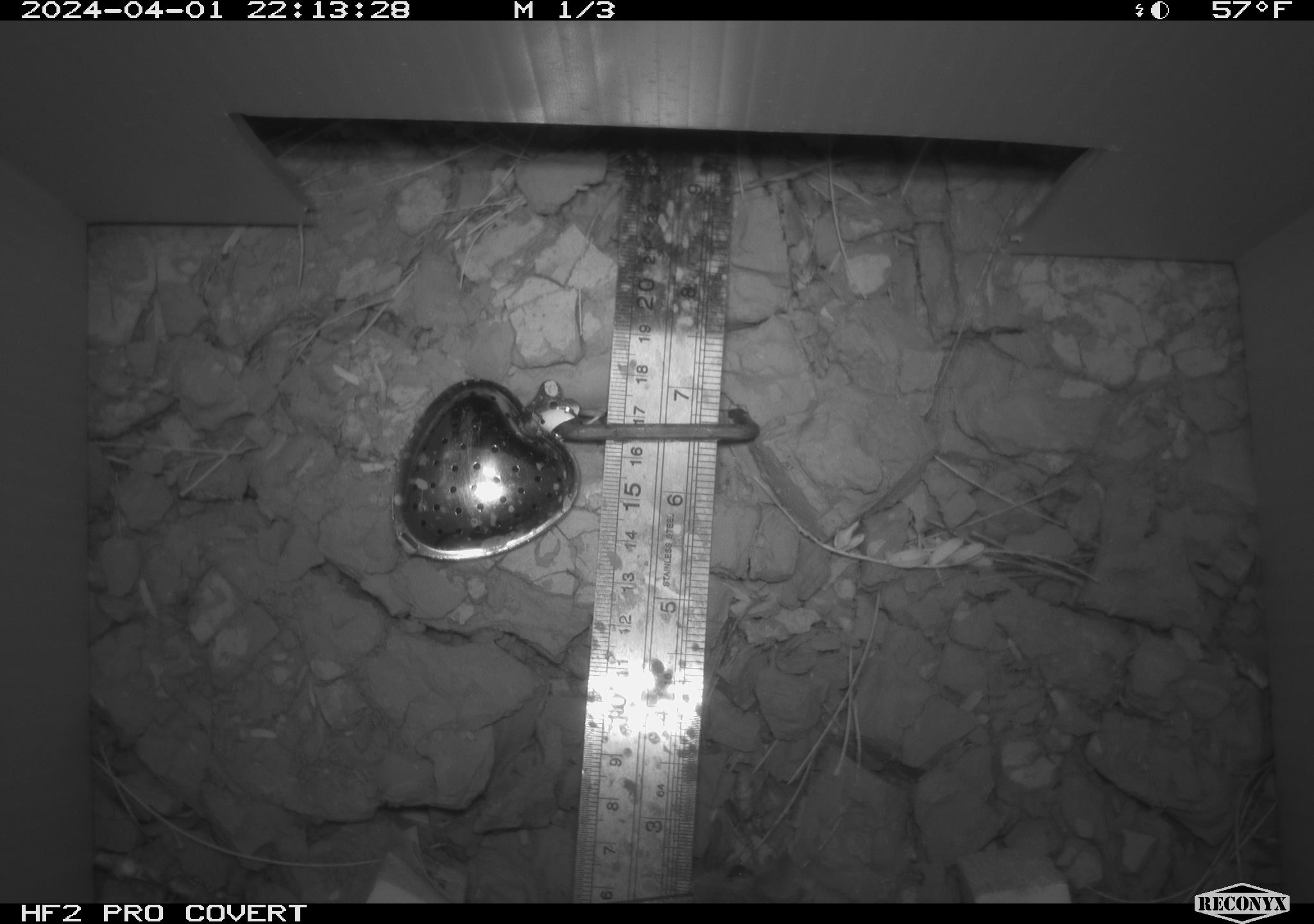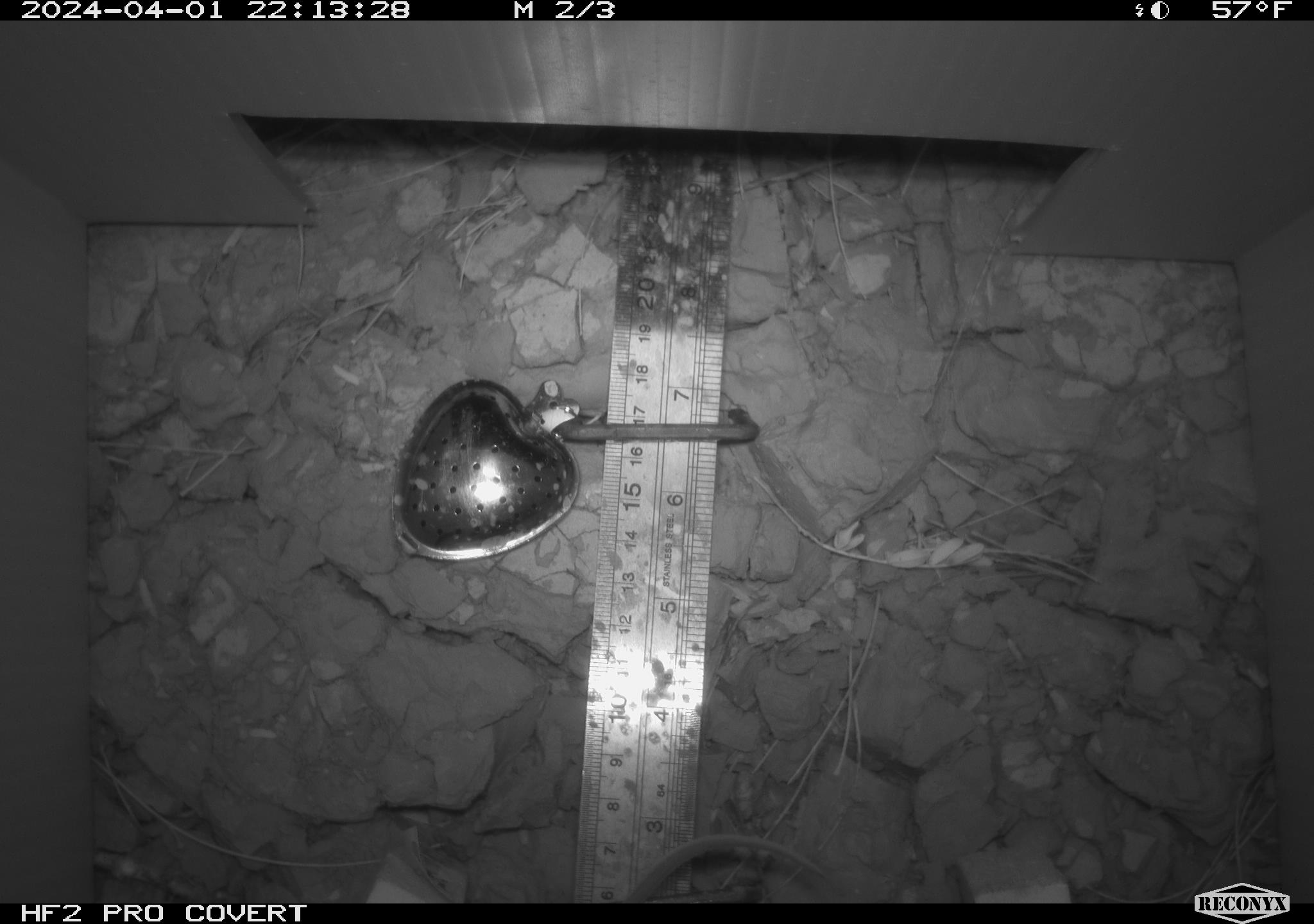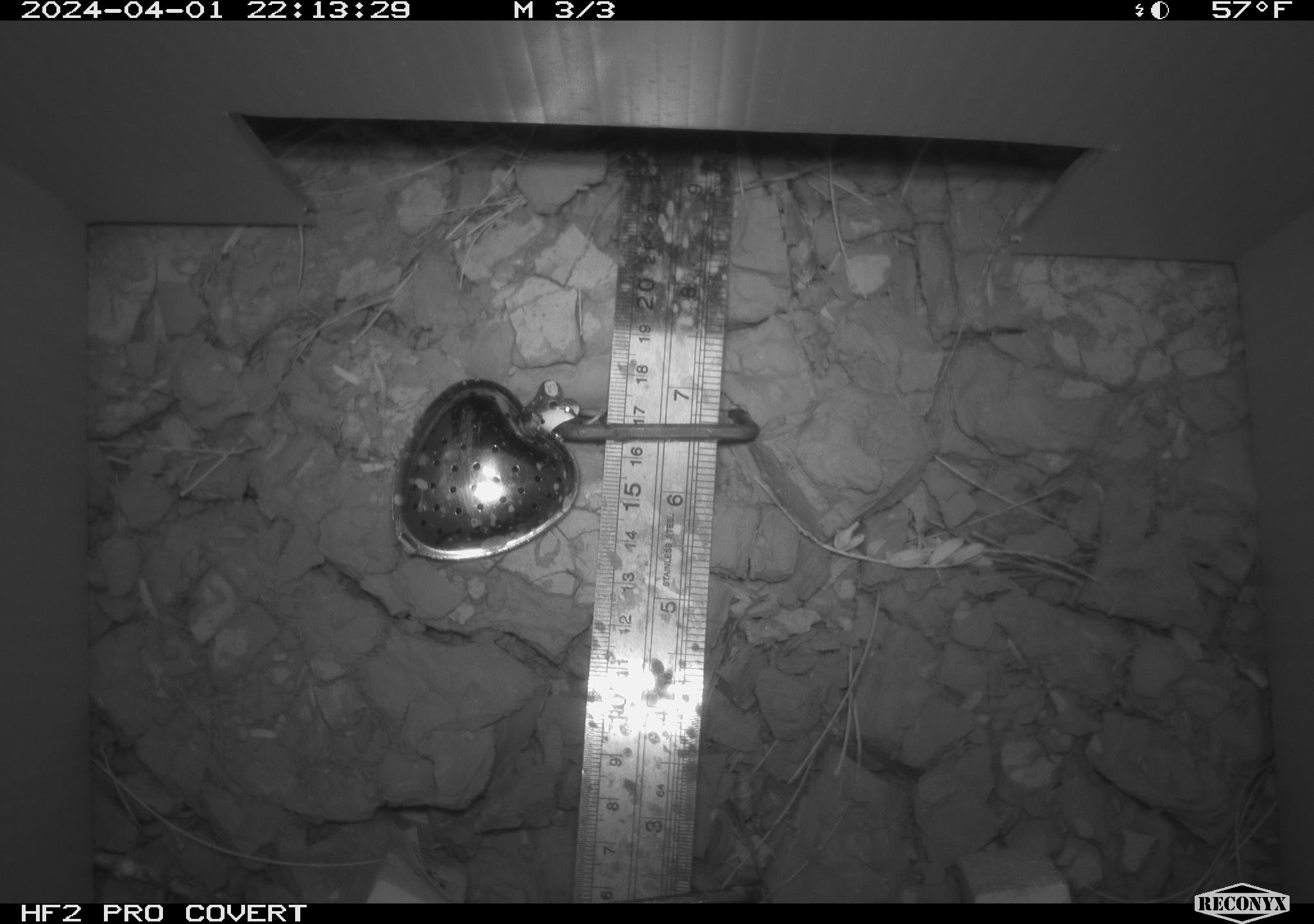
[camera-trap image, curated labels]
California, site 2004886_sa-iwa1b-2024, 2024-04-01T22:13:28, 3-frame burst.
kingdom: Animalia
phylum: Chordata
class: Mammalia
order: Rodentia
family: Cricetidae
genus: Neotoma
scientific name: Neotoma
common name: pack rat or woodrat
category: neotoma species